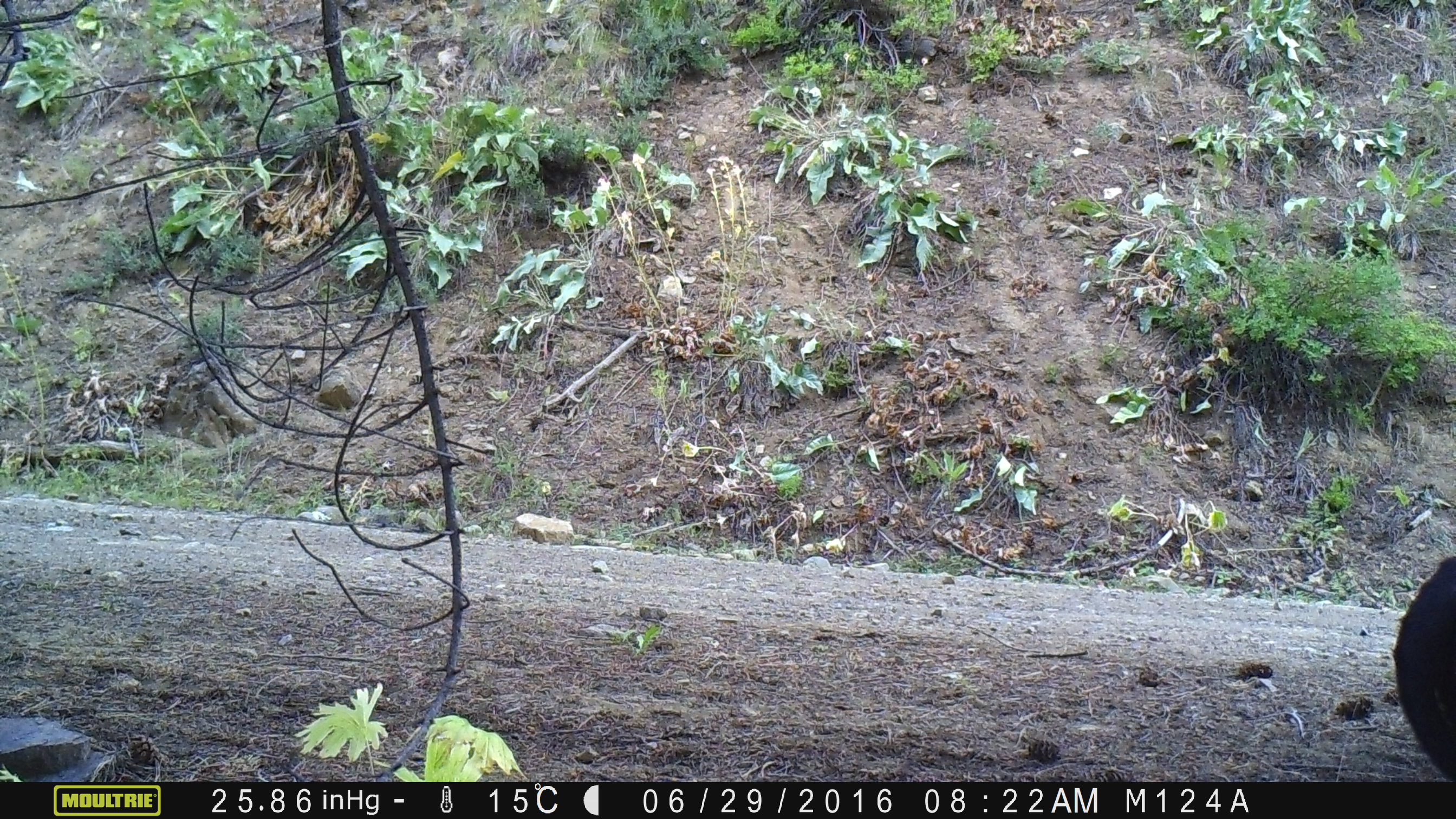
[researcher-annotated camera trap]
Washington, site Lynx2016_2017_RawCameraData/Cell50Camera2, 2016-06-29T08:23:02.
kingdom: Animalia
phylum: Chordata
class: Mammalia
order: Artiodactyla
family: Bovidae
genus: Bos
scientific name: Bos taurus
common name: domestic cattle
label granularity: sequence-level